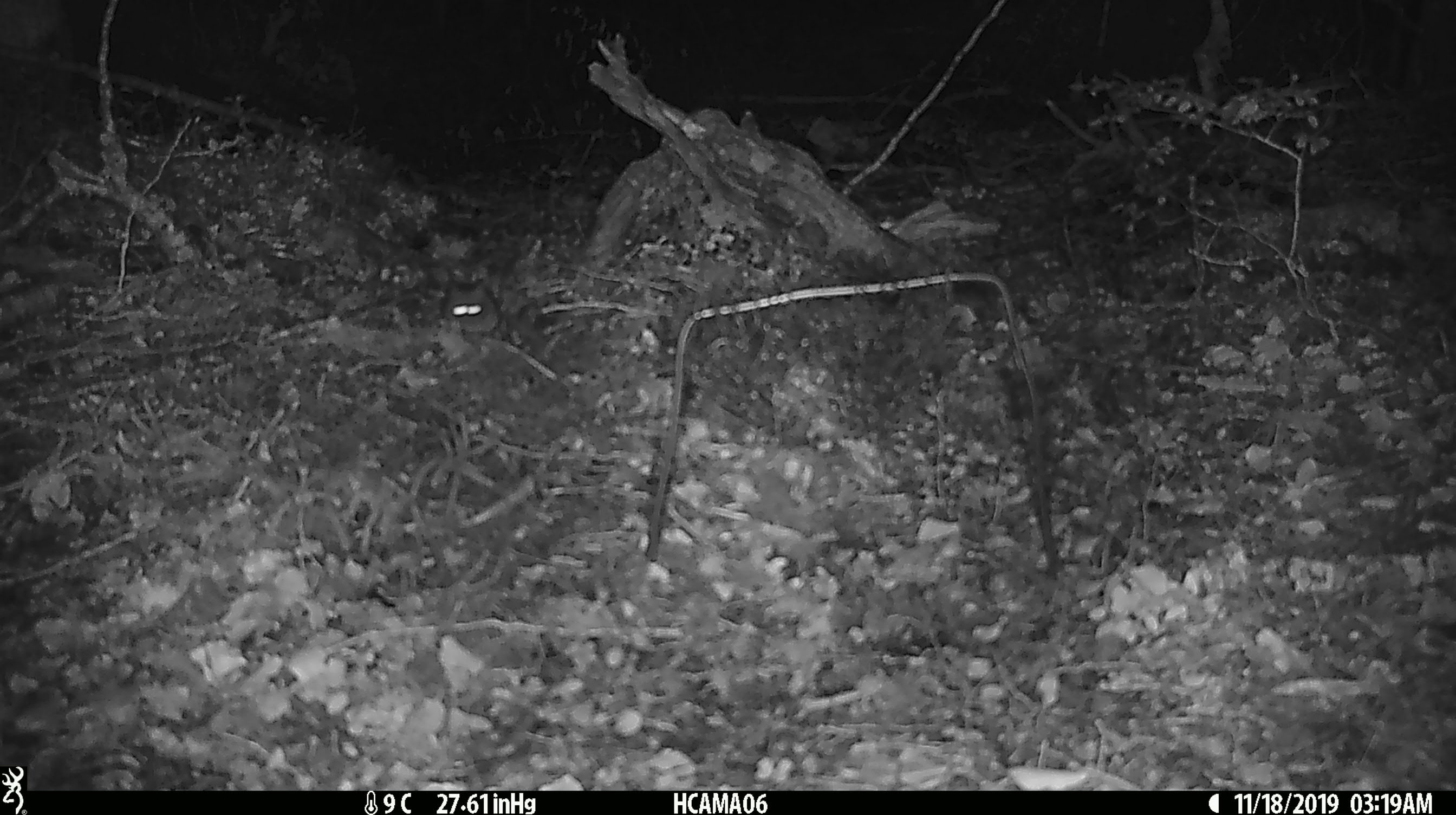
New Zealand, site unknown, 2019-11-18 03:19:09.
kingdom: Animalia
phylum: Chordata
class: Mammalia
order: Rodentia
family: Muridae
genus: Mus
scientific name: Mus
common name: mouse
Mouse (Mus).